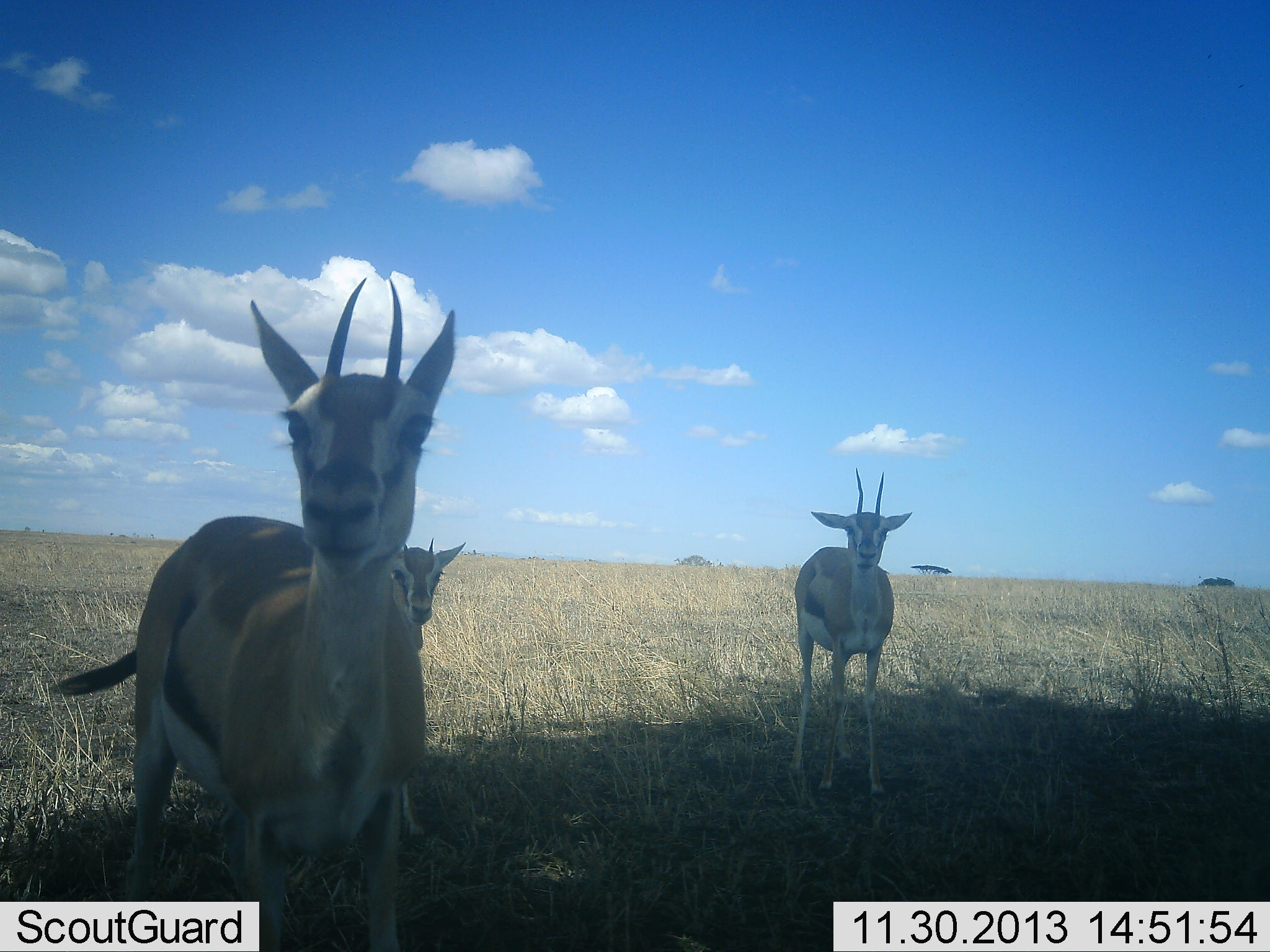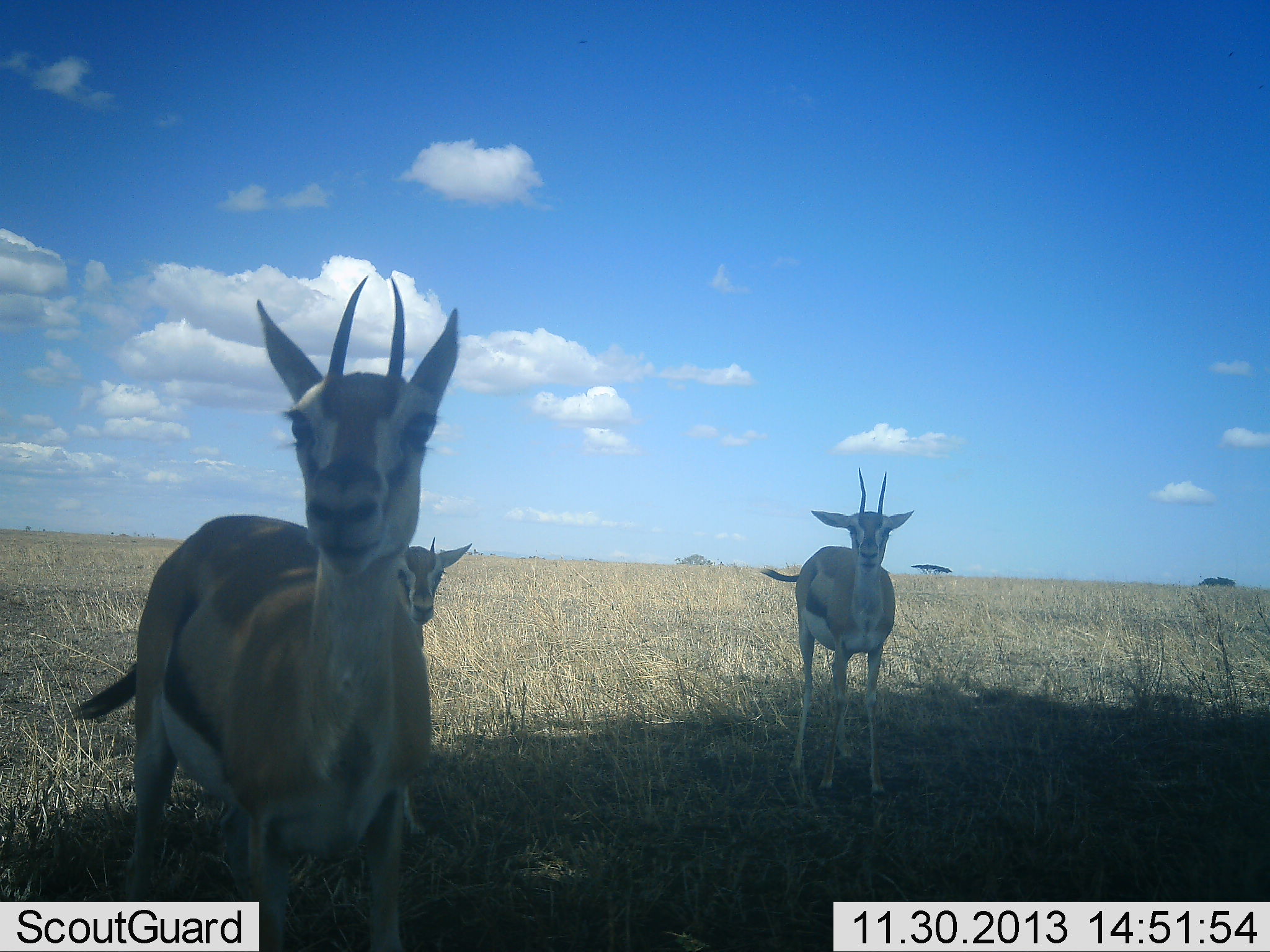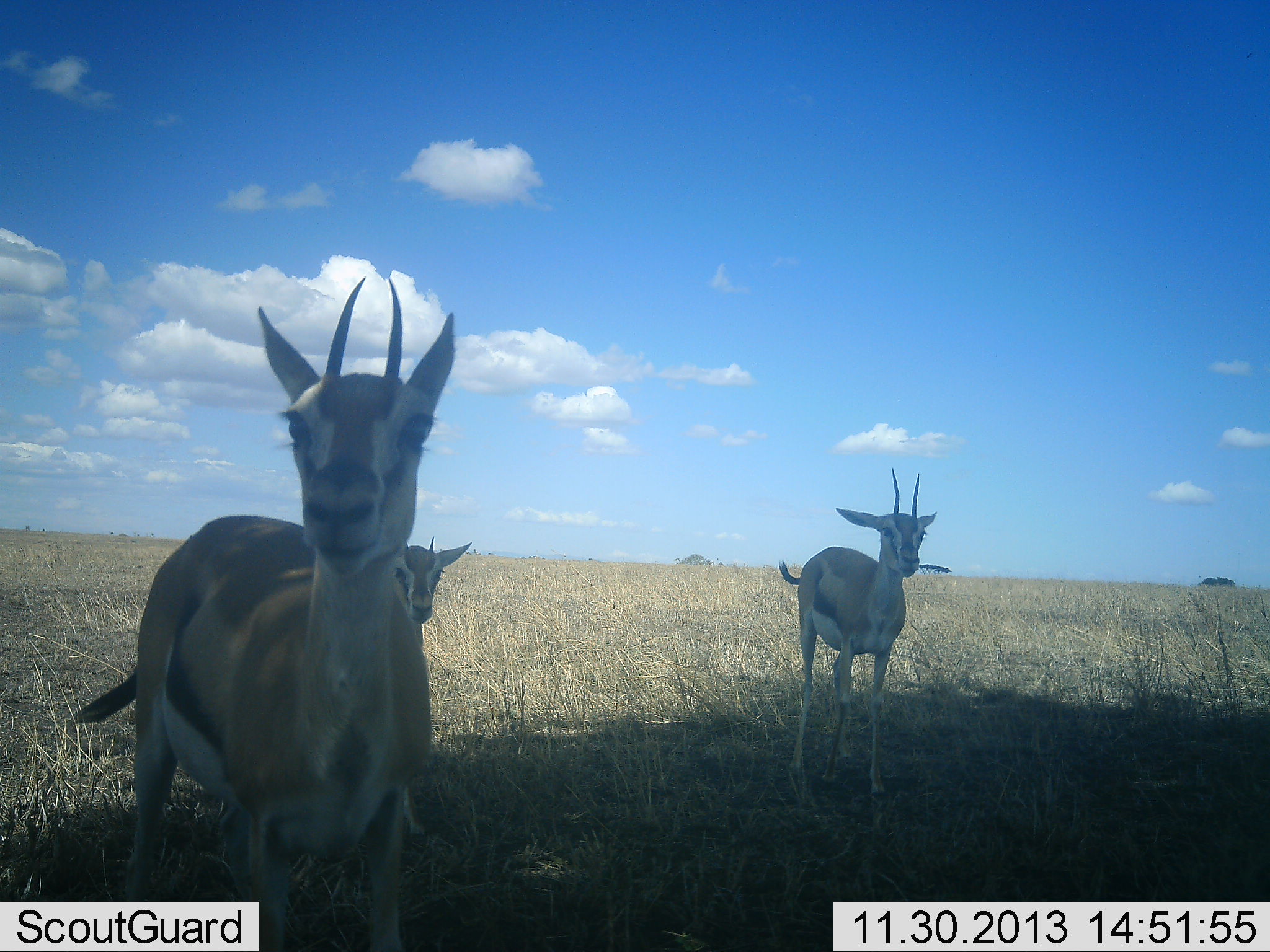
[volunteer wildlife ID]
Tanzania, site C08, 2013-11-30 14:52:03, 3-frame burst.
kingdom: Animalia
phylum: Chordata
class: Mammalia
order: Artiodactyla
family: Bovidae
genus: Eudorcas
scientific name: Eudorcas thomsonii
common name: thomson's gazelle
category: gazellethomsons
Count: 3.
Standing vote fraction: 97%.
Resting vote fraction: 3%.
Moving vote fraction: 0%.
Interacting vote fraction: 23%.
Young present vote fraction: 10%.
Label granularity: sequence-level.